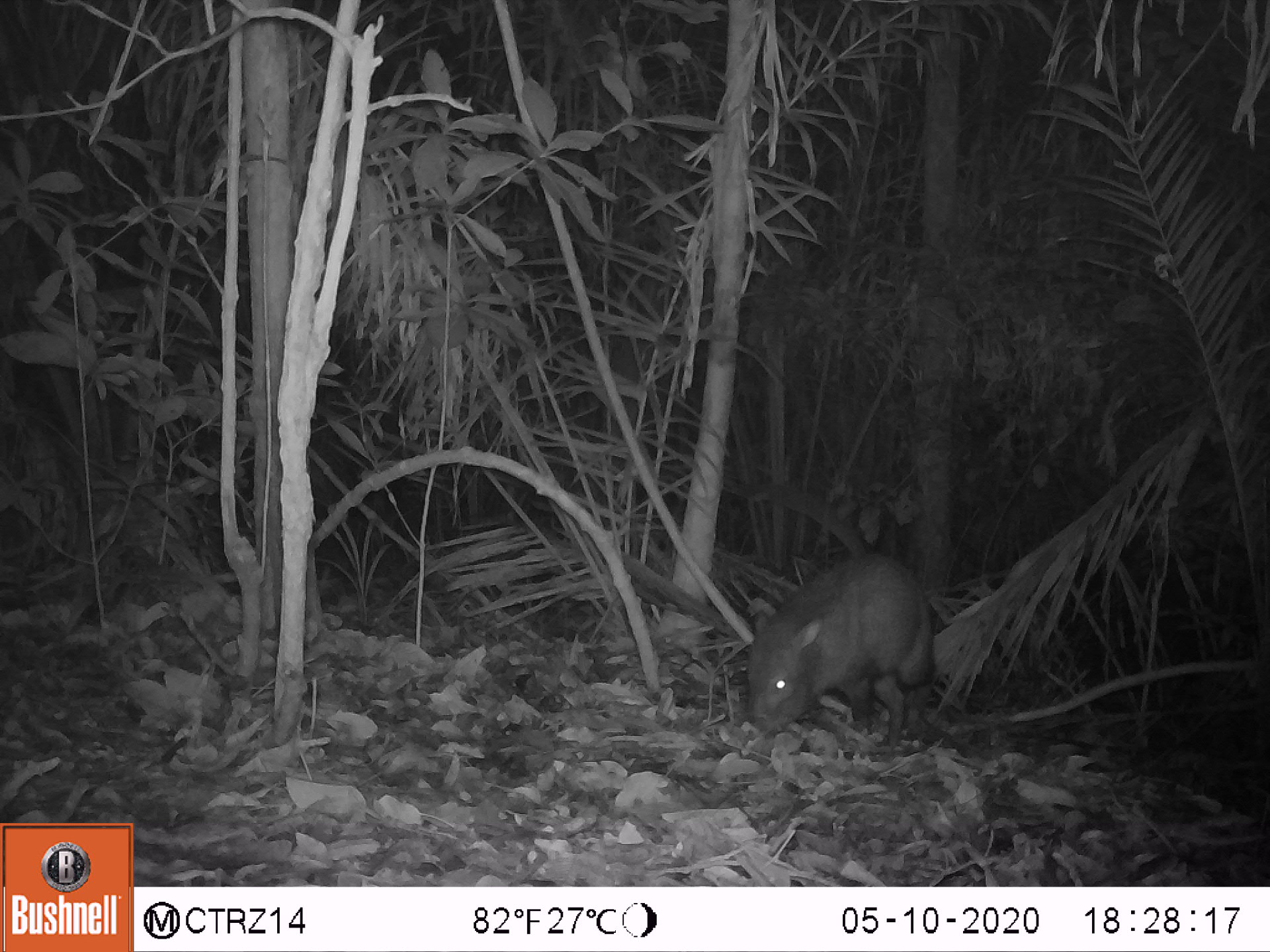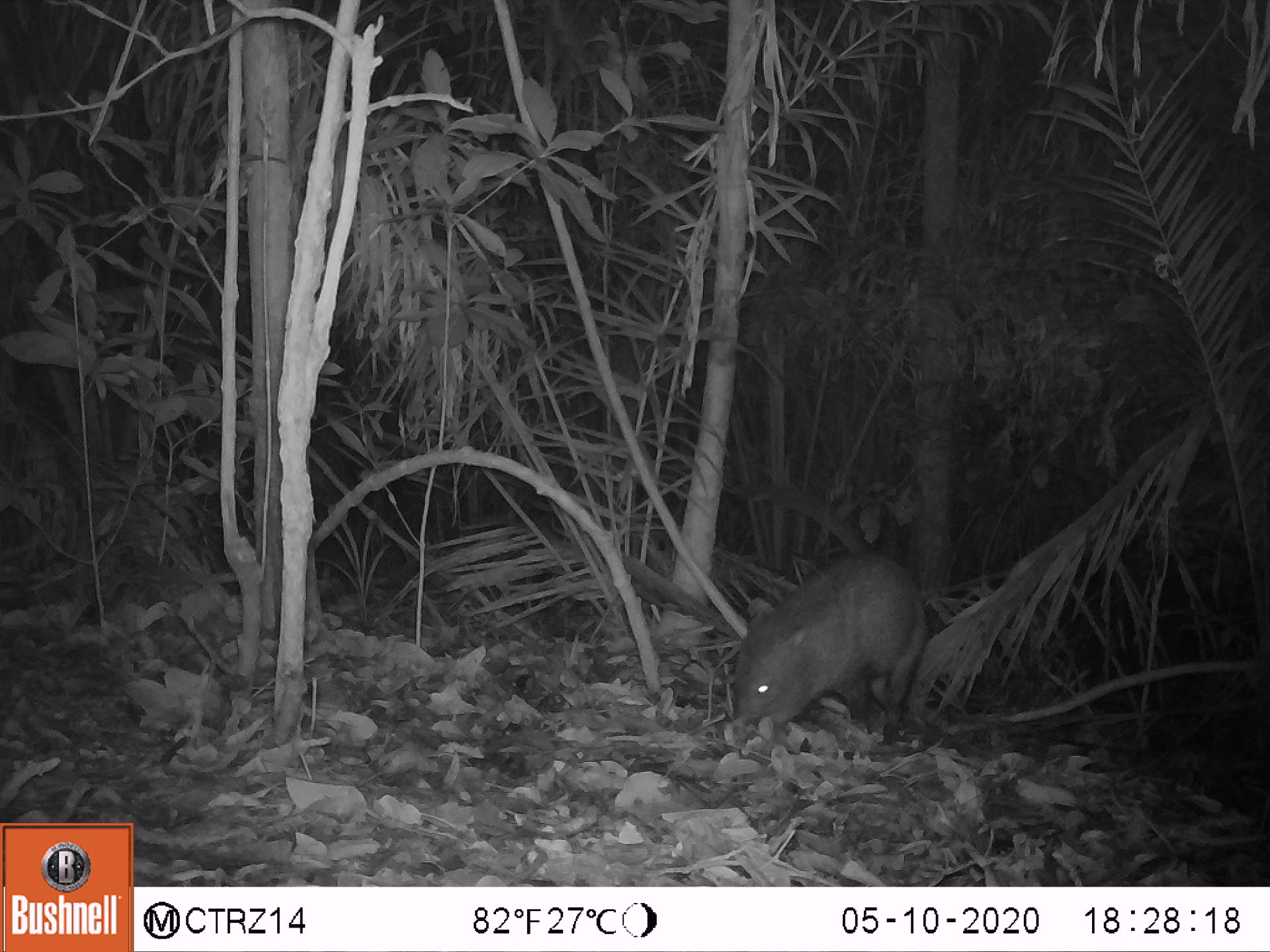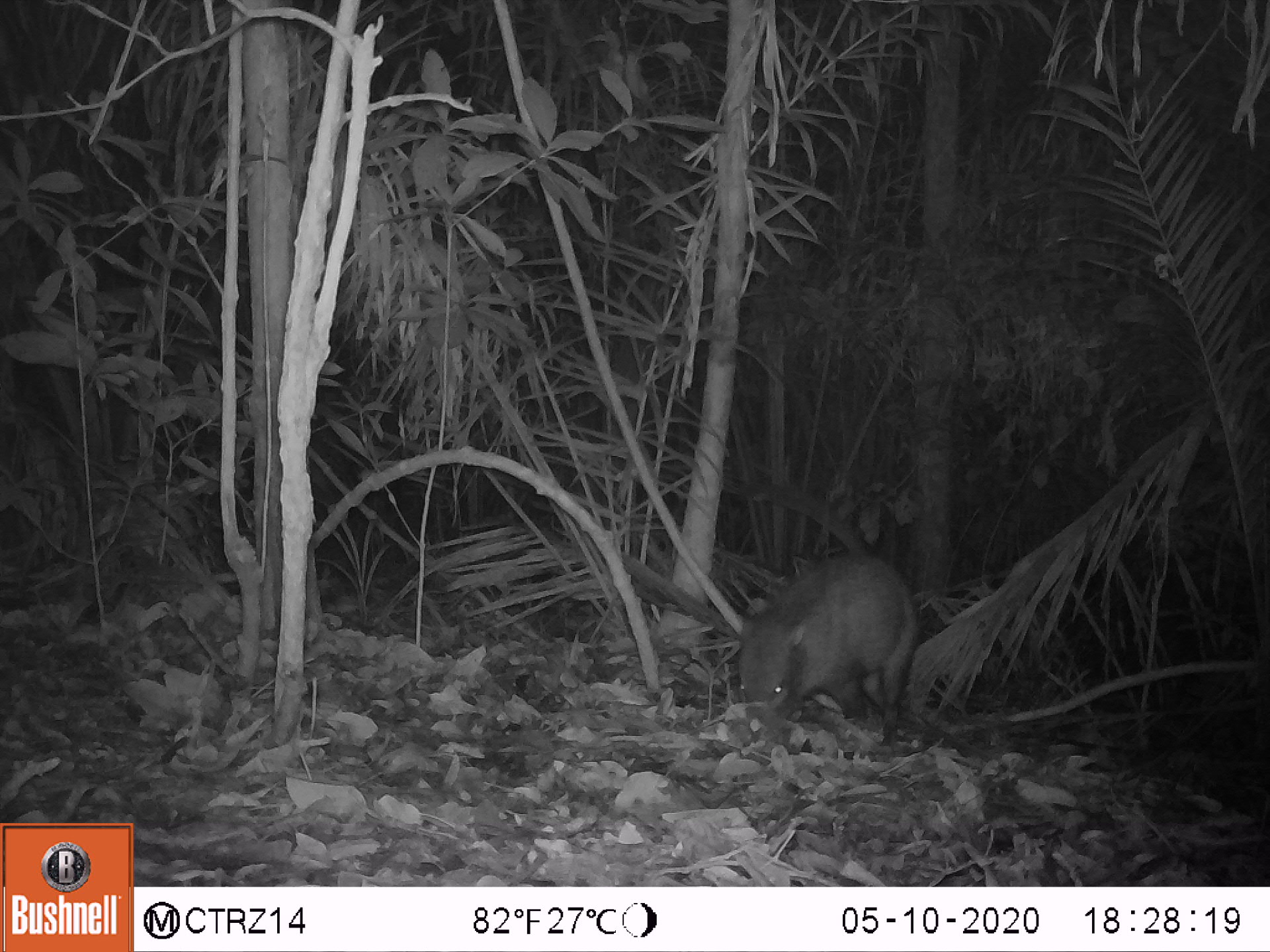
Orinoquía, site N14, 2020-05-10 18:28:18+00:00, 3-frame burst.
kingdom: Animalia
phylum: Chordata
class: Mammalia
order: Artiodactyla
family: Tayassuidae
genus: Pecari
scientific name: Pecari tajacu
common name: collared peccary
Collared peccary (Pecari tajacu).